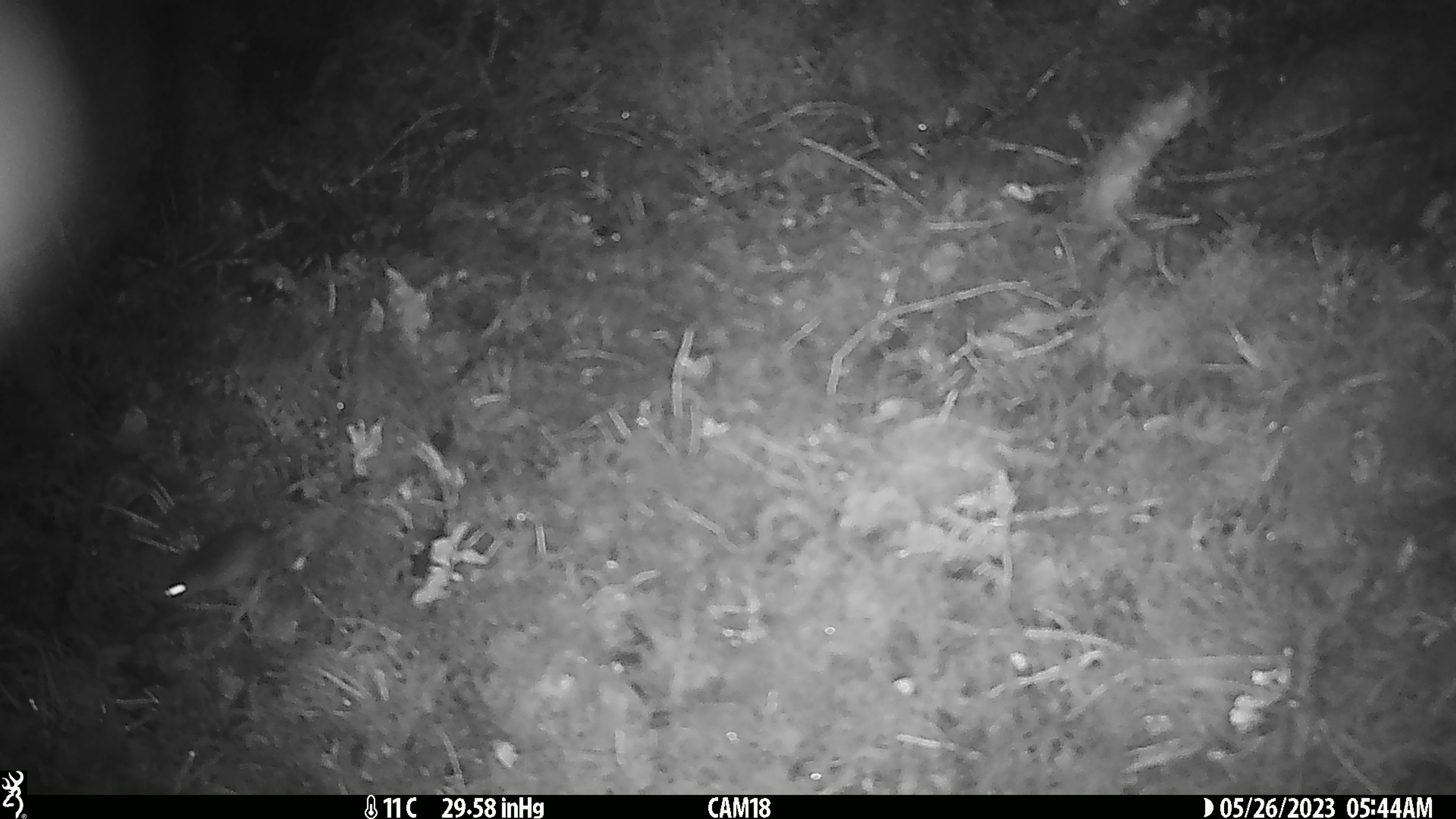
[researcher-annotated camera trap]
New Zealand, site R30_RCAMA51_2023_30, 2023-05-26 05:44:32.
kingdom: Animalia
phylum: Chordata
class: Mammalia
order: Rodentia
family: Muridae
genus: Mus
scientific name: Mus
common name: mouse